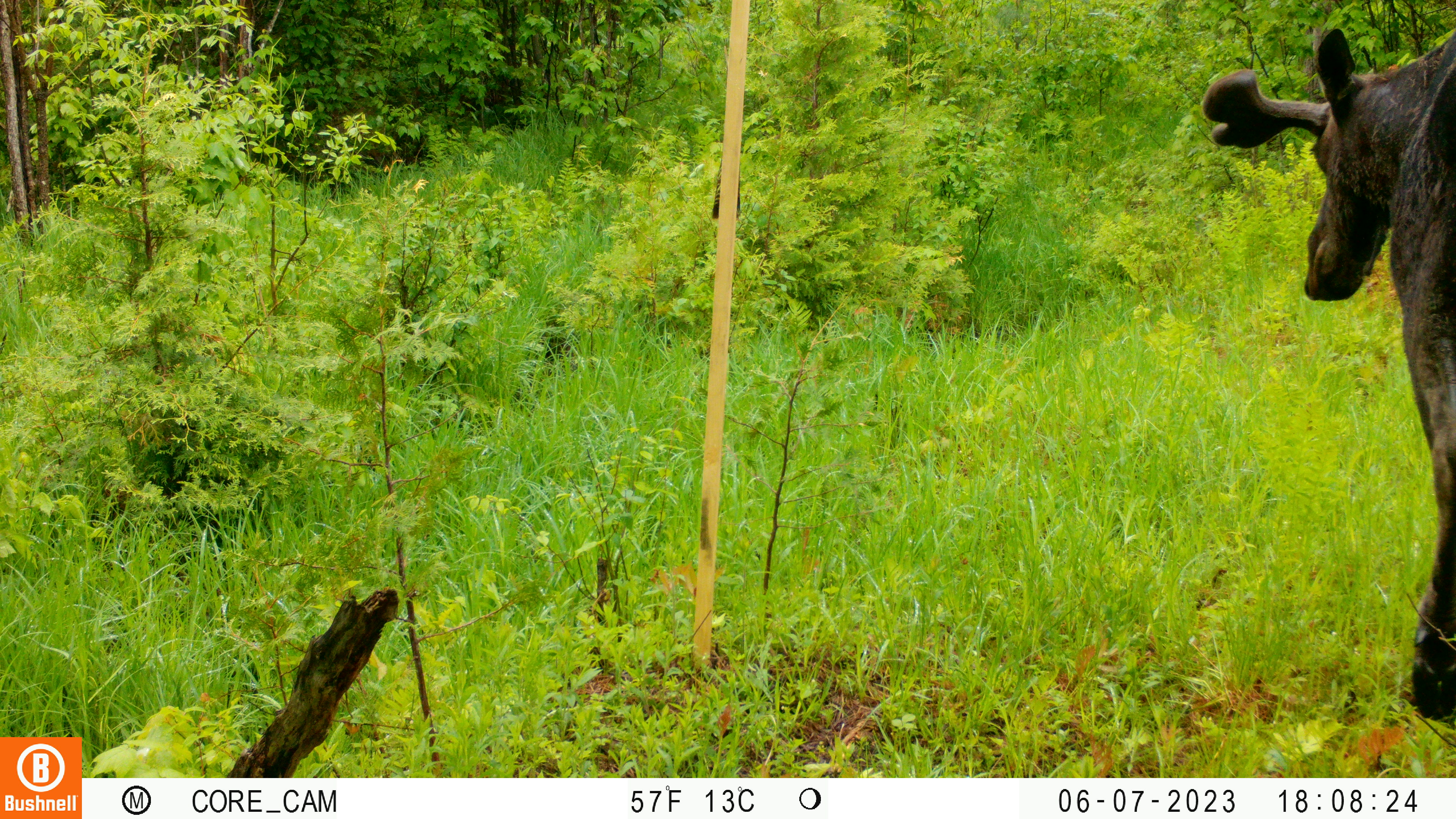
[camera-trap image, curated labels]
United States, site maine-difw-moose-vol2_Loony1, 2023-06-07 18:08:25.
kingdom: Animalia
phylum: Chordata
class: Mammalia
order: Artiodactyla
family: Cervidae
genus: Alces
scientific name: Alces alces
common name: moose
Moose (Alces alces).